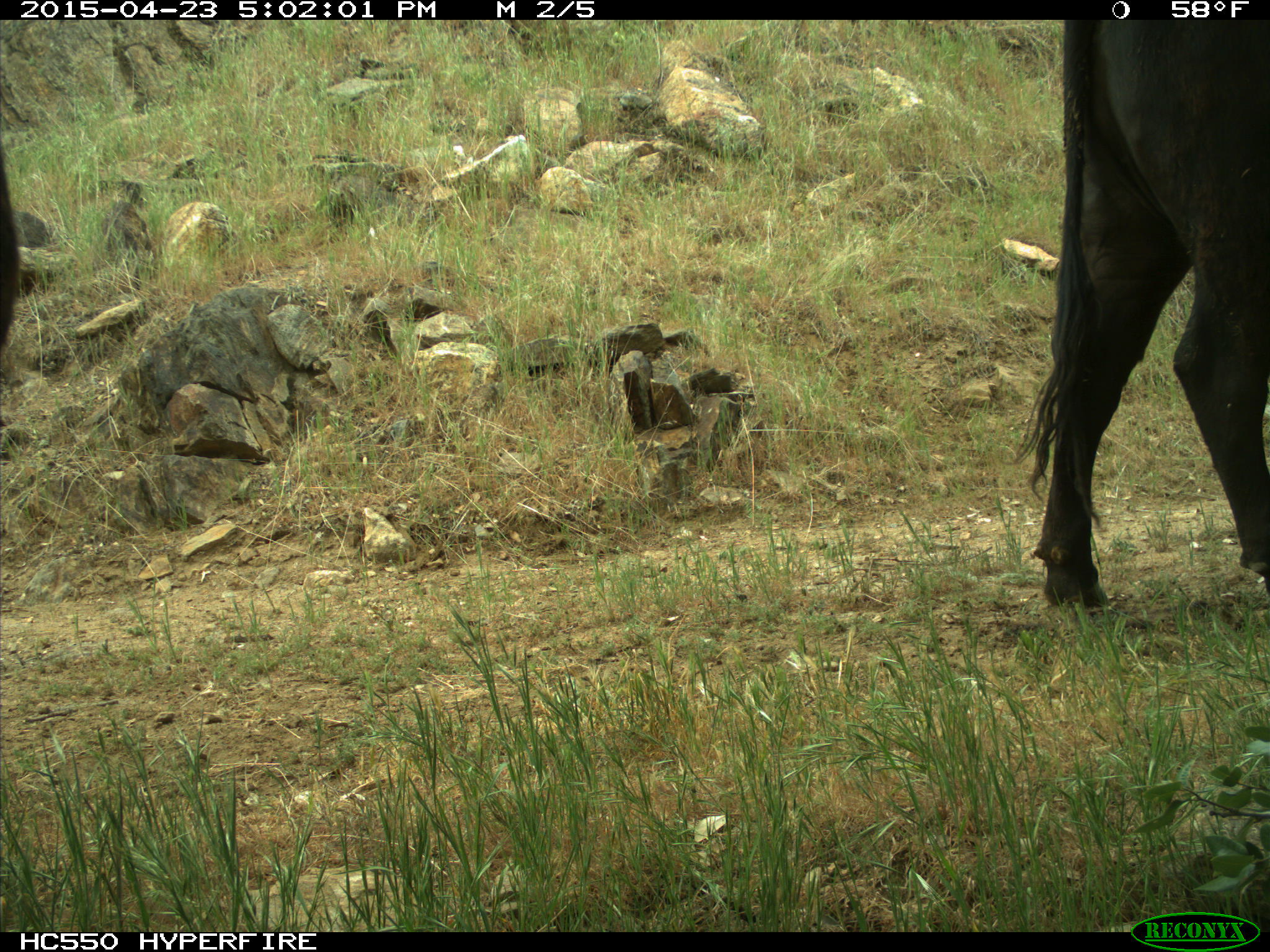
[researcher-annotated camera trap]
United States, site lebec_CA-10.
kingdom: Animalia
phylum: Chordata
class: Mammalia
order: Artiodactyla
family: Bovidae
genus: Bos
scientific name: Bos taurus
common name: domestic cow